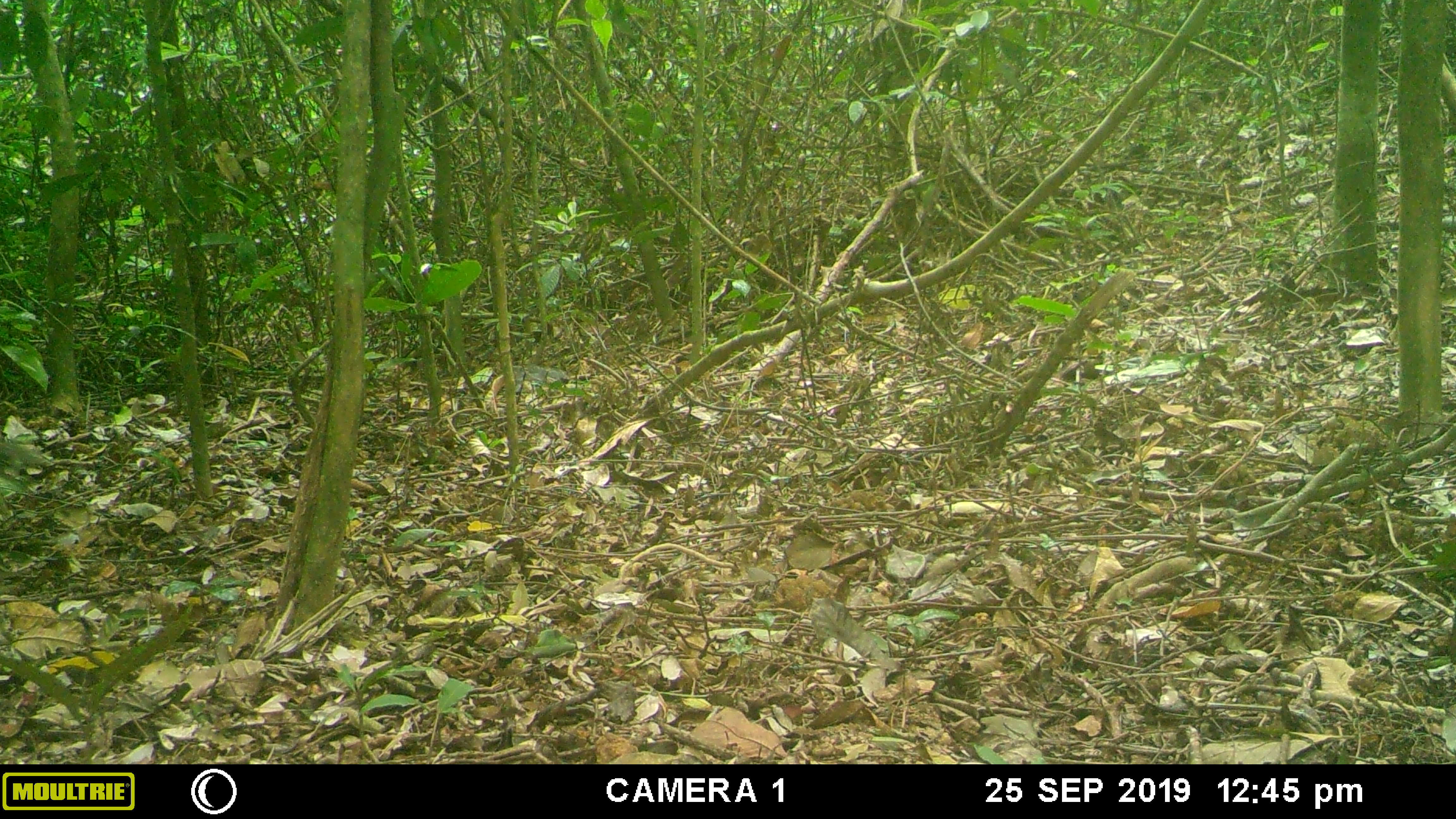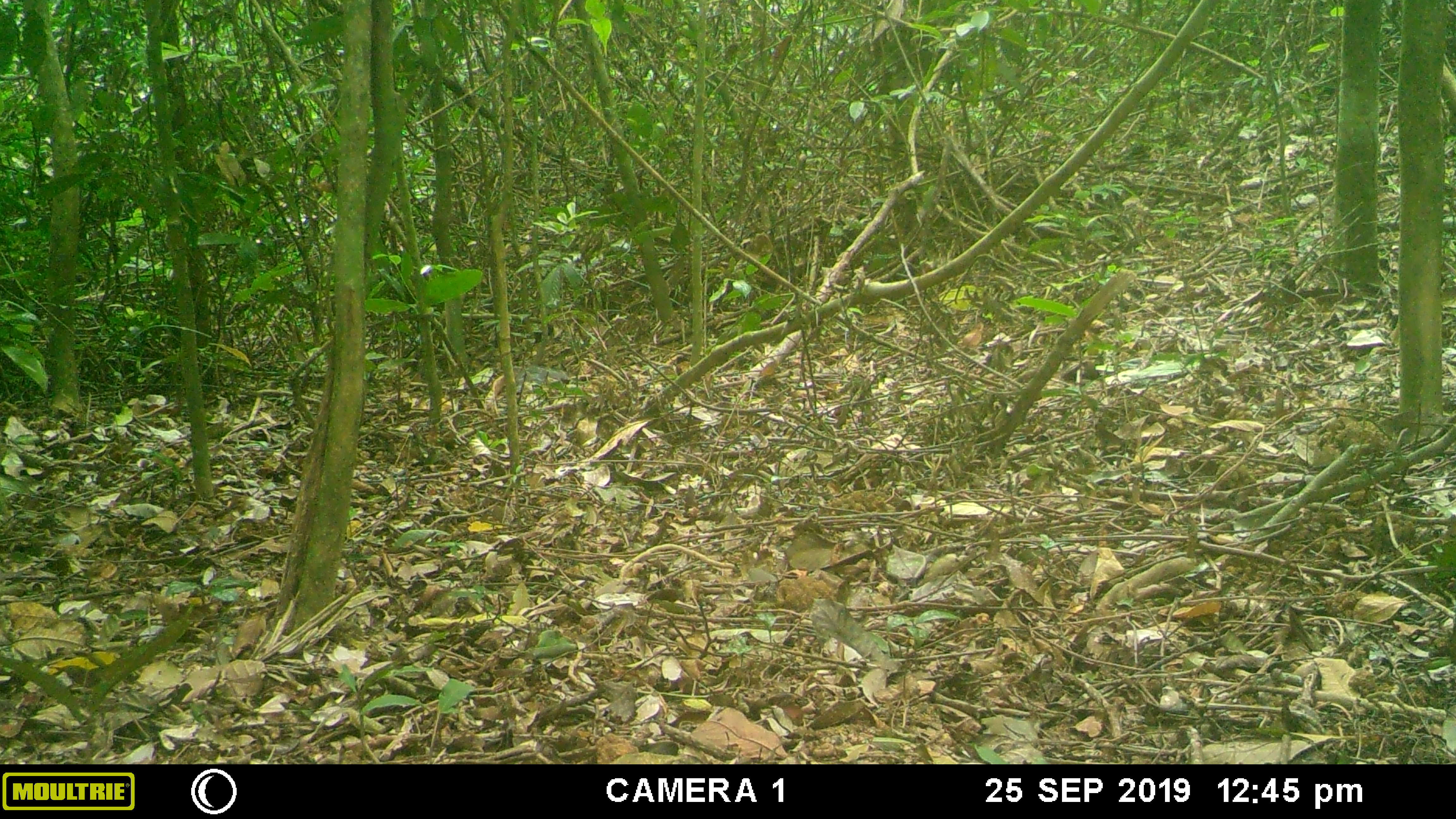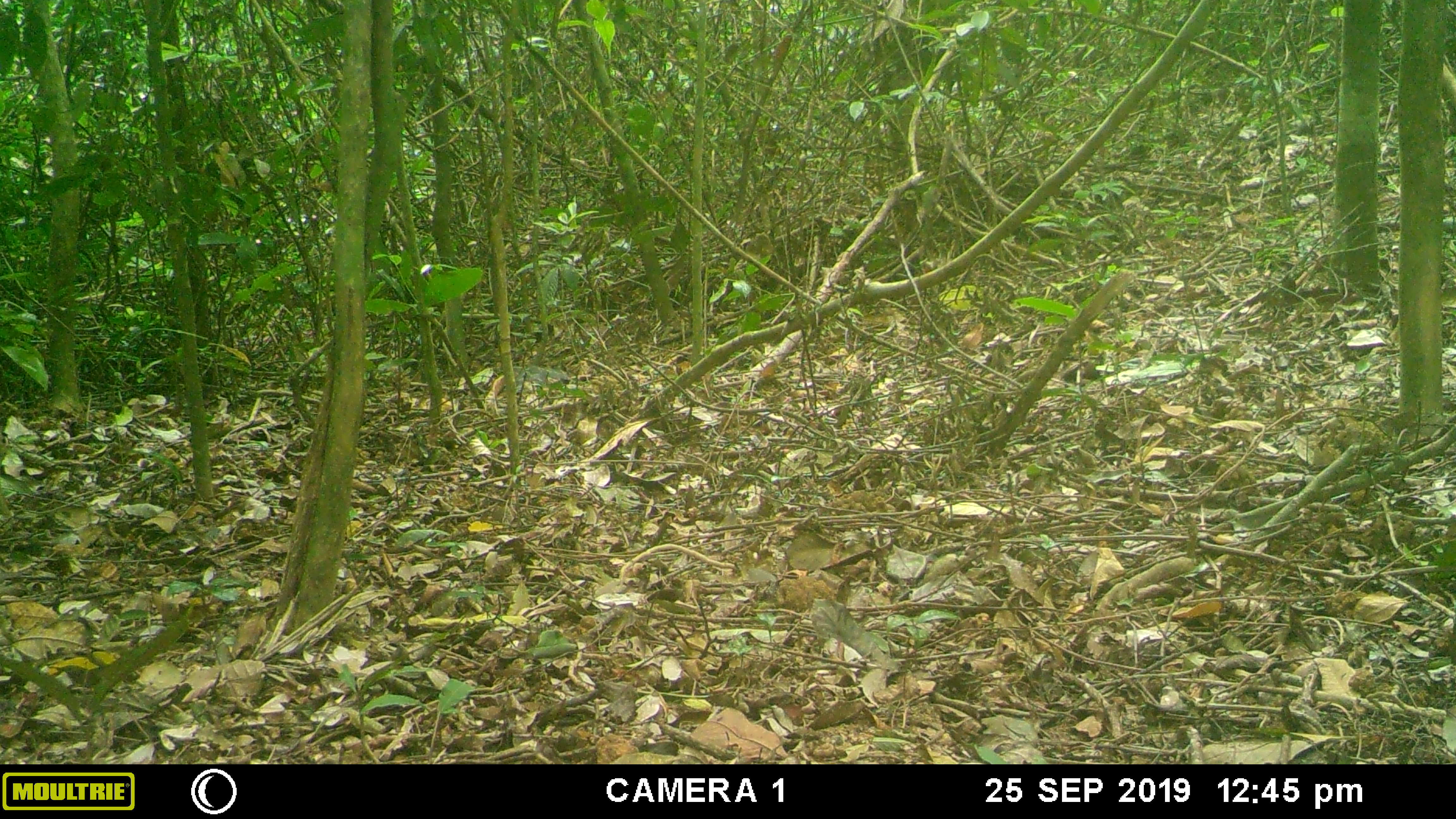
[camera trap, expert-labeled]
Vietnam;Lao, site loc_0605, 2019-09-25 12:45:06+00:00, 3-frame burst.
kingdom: Animalia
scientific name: Animalia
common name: animal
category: unidentified animal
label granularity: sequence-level